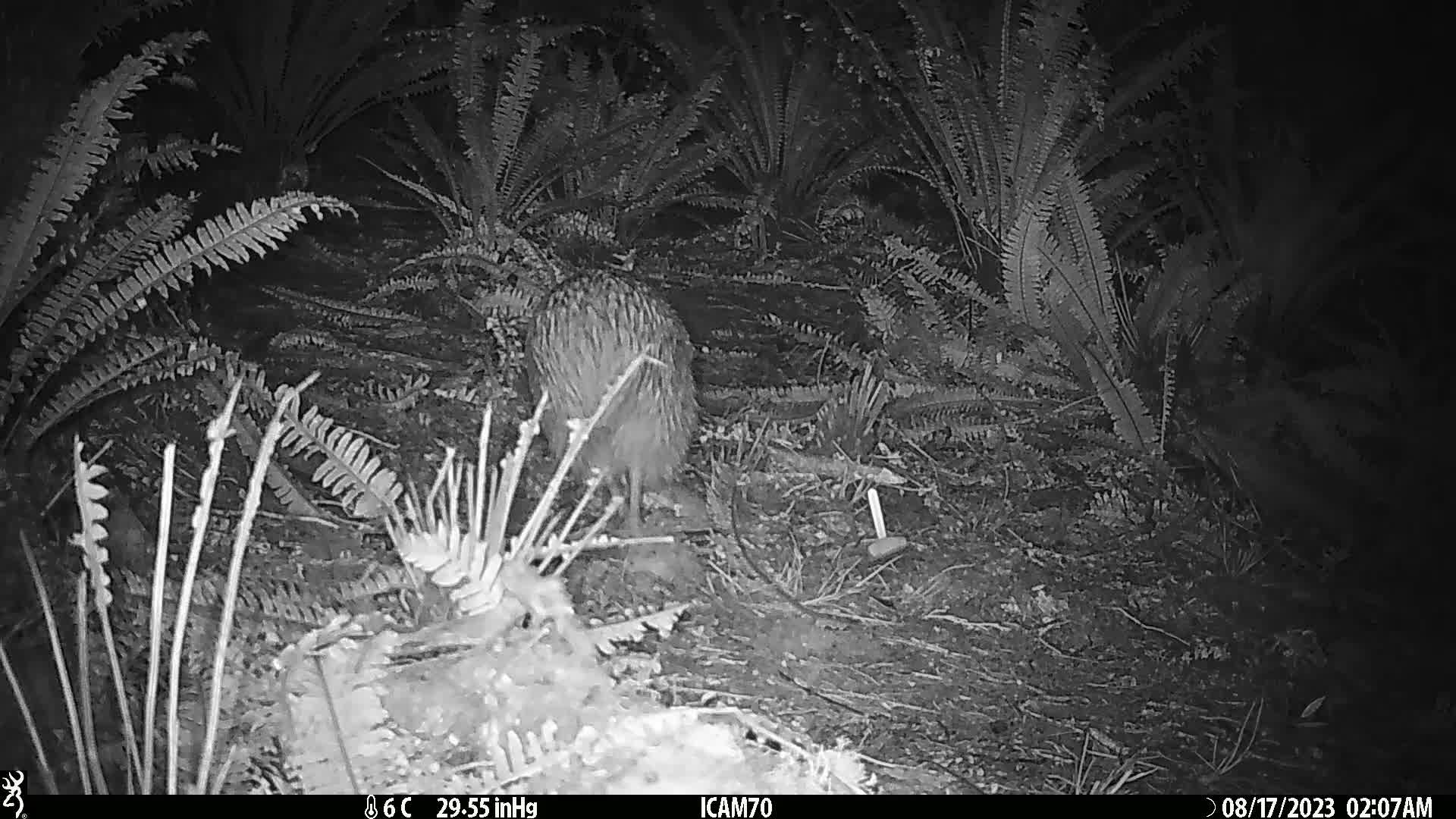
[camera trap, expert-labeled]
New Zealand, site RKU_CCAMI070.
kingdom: Animalia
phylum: Chordata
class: Aves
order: Apterygiformes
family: Apterygidae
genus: Apteryx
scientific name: Apteryx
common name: kiwi